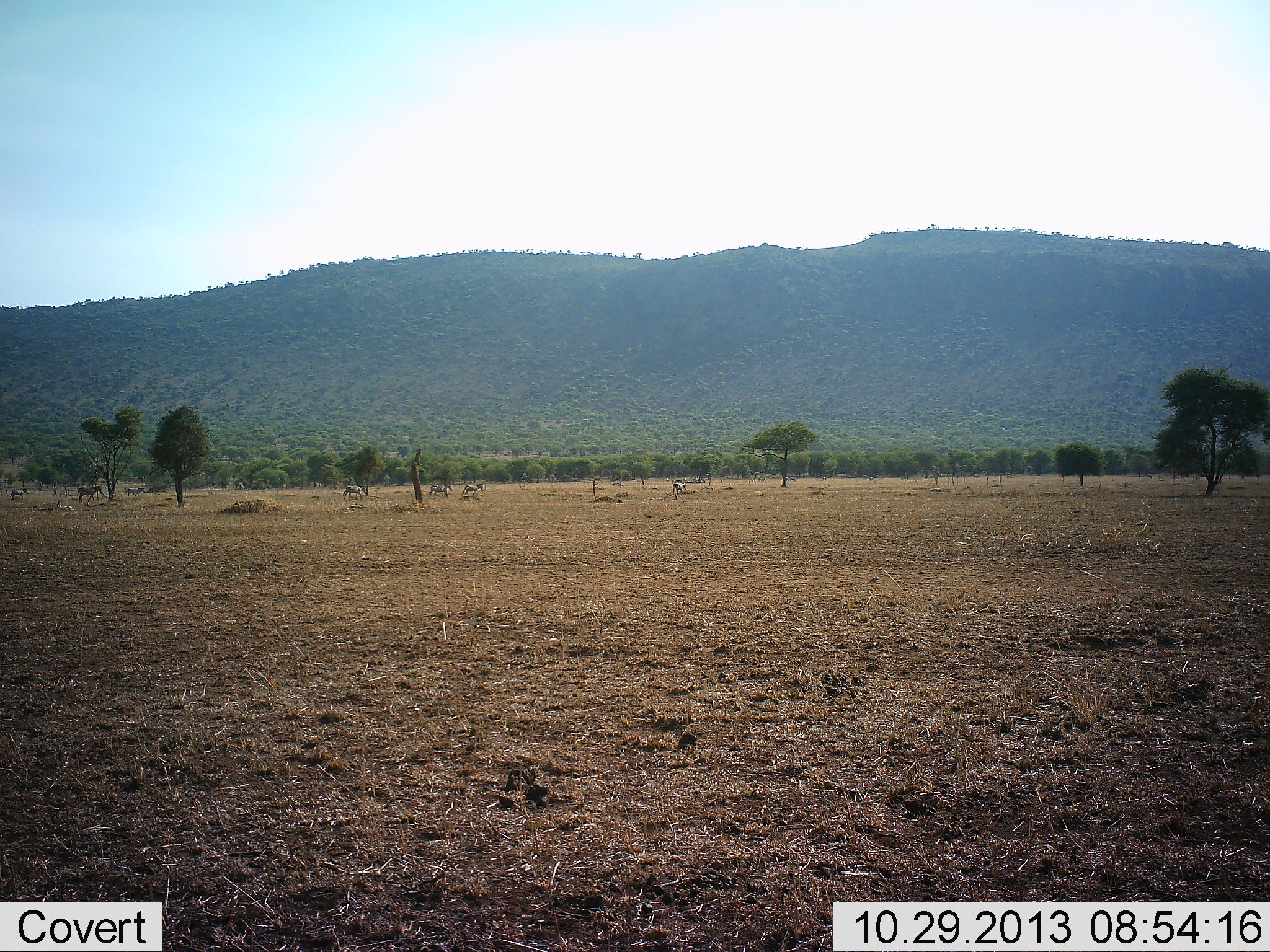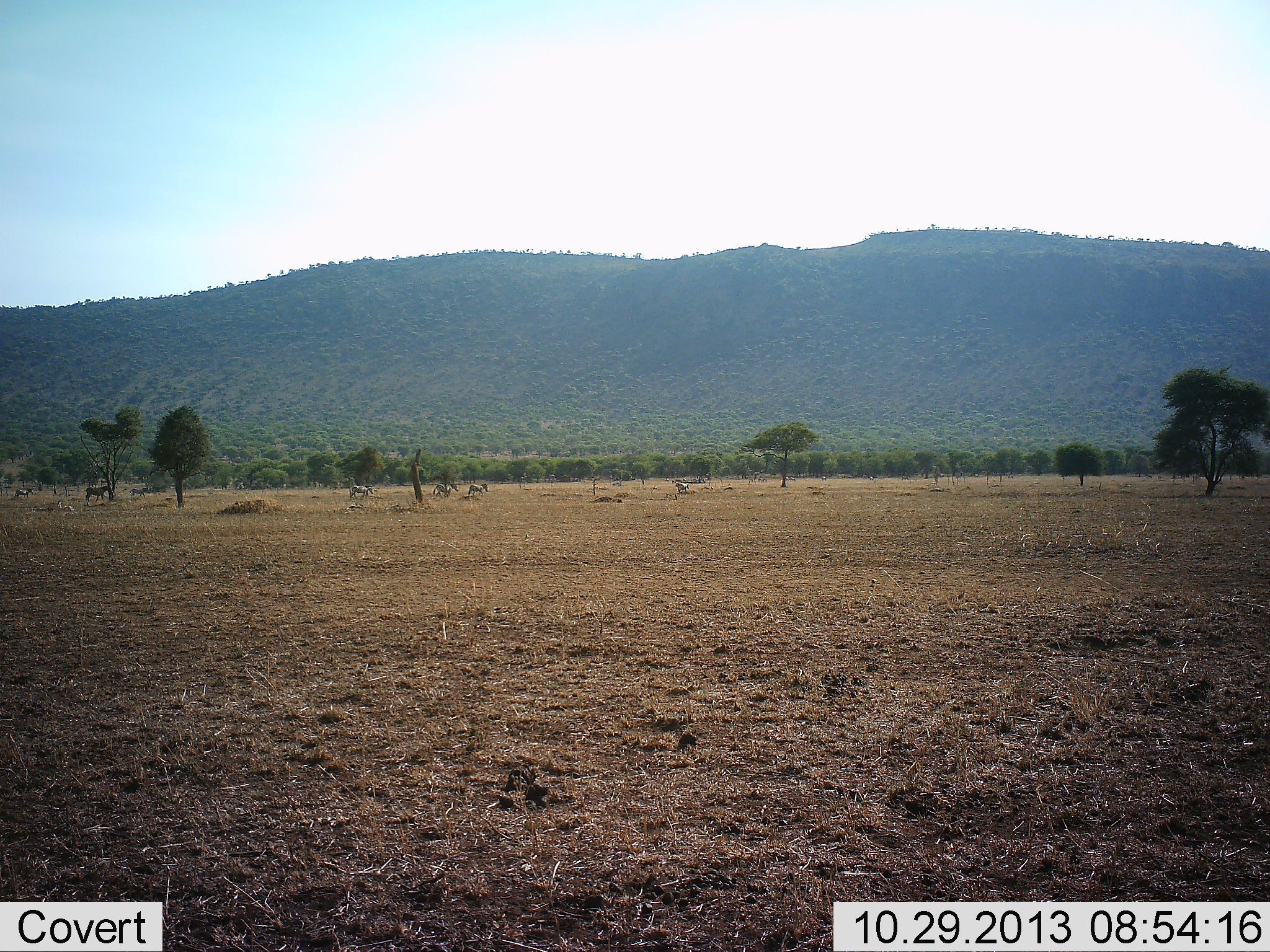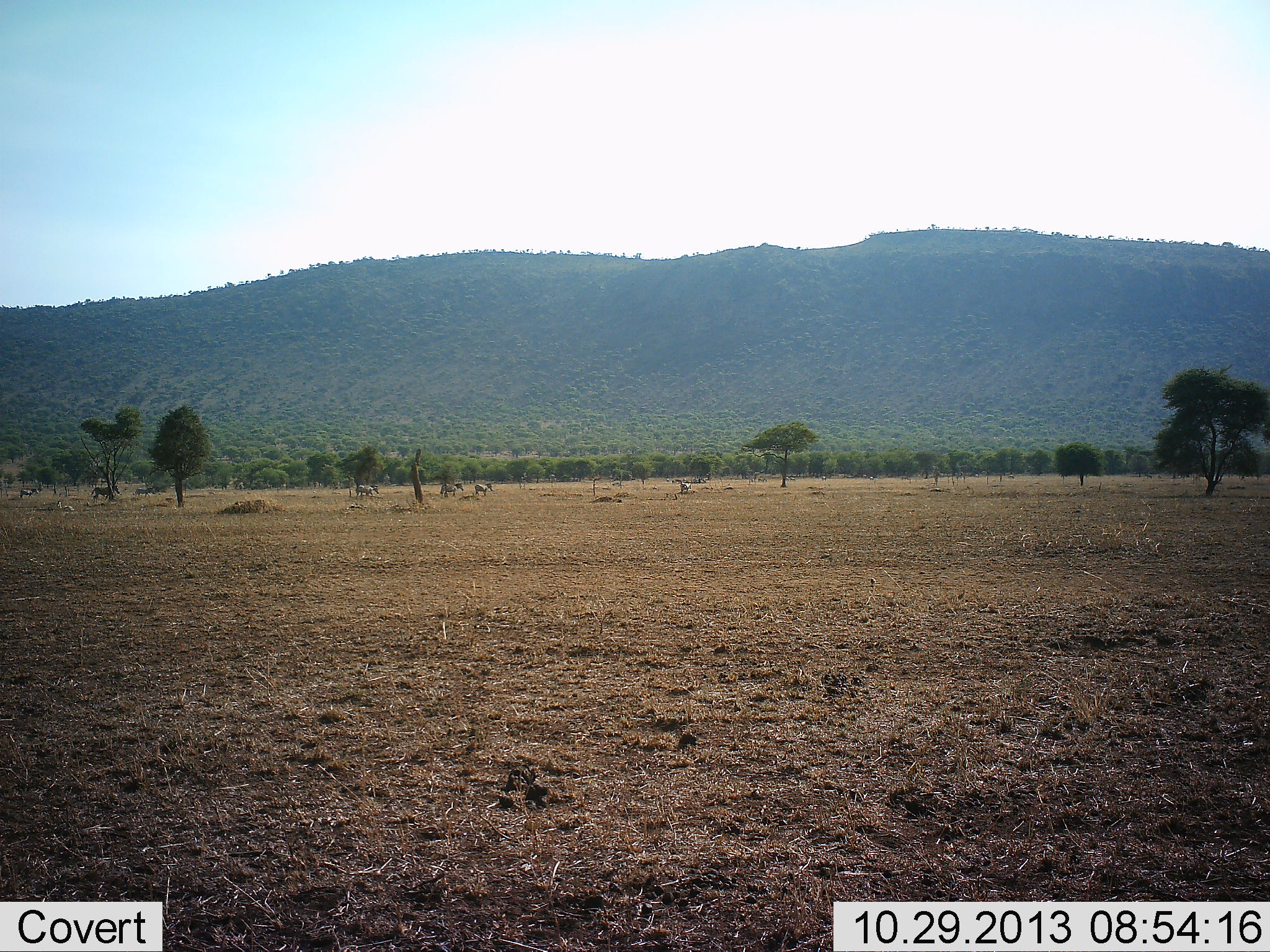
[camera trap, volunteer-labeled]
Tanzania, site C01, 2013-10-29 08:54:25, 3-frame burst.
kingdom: Animalia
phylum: Chordata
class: Mammalia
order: Perissodactyla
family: Equidae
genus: Equus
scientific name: Equus quagga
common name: plains zebra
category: zebra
Zebra (plains zebra) (Equus quagga), count 7. Behavior (volunteer vote fractions): standing 0%, resting 0%, moving 100%, interacting 0%. Young present (vote fraction): 0%. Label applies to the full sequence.